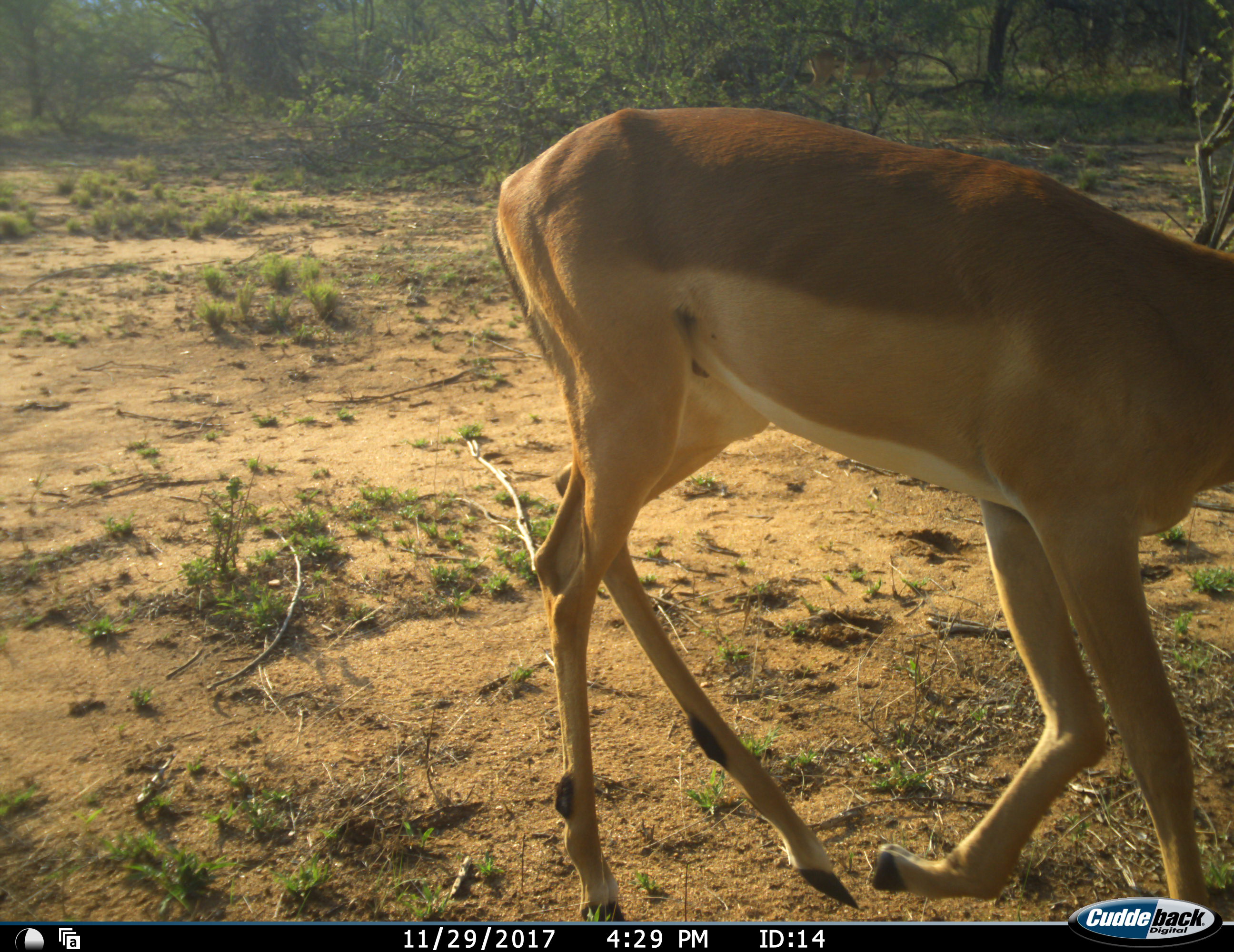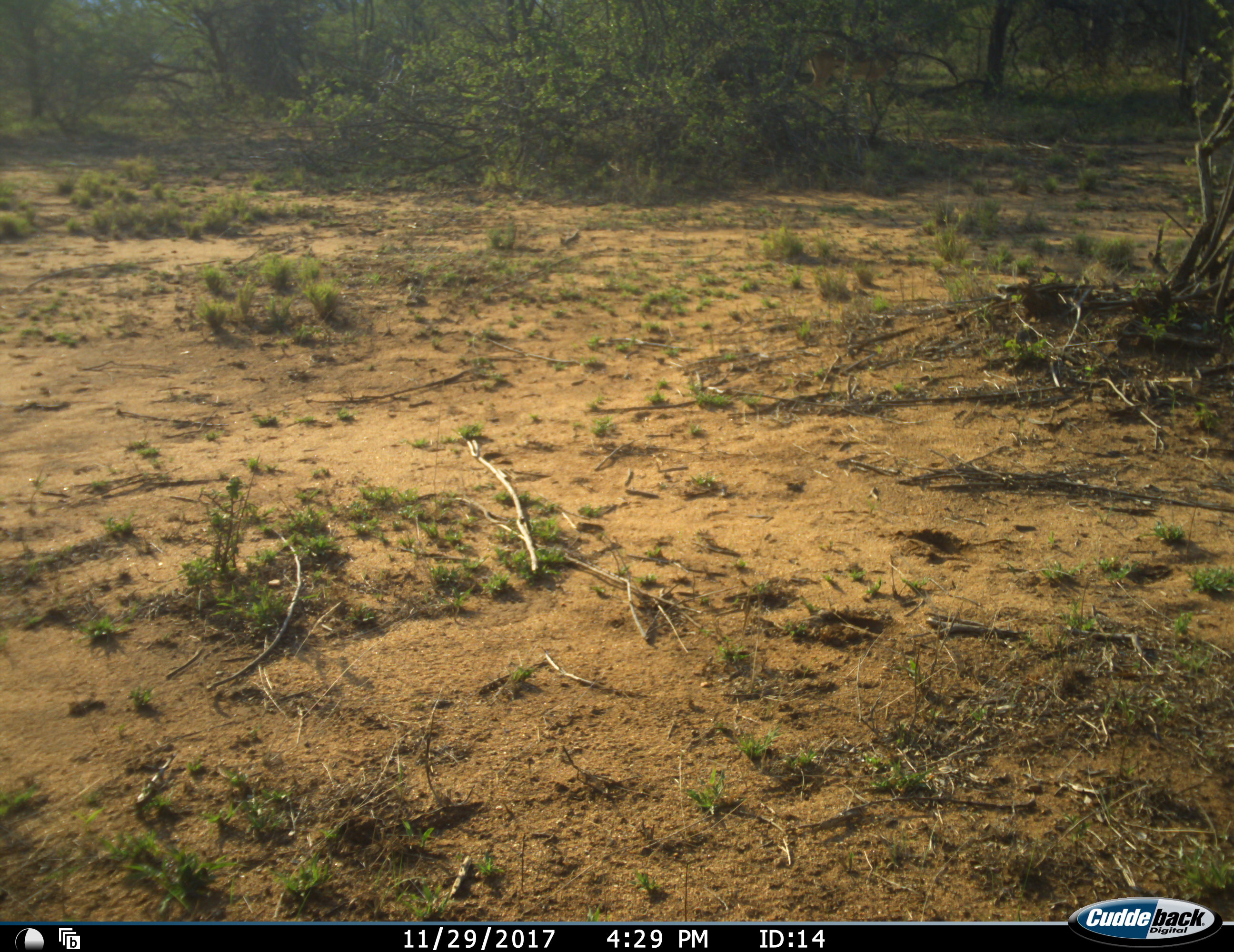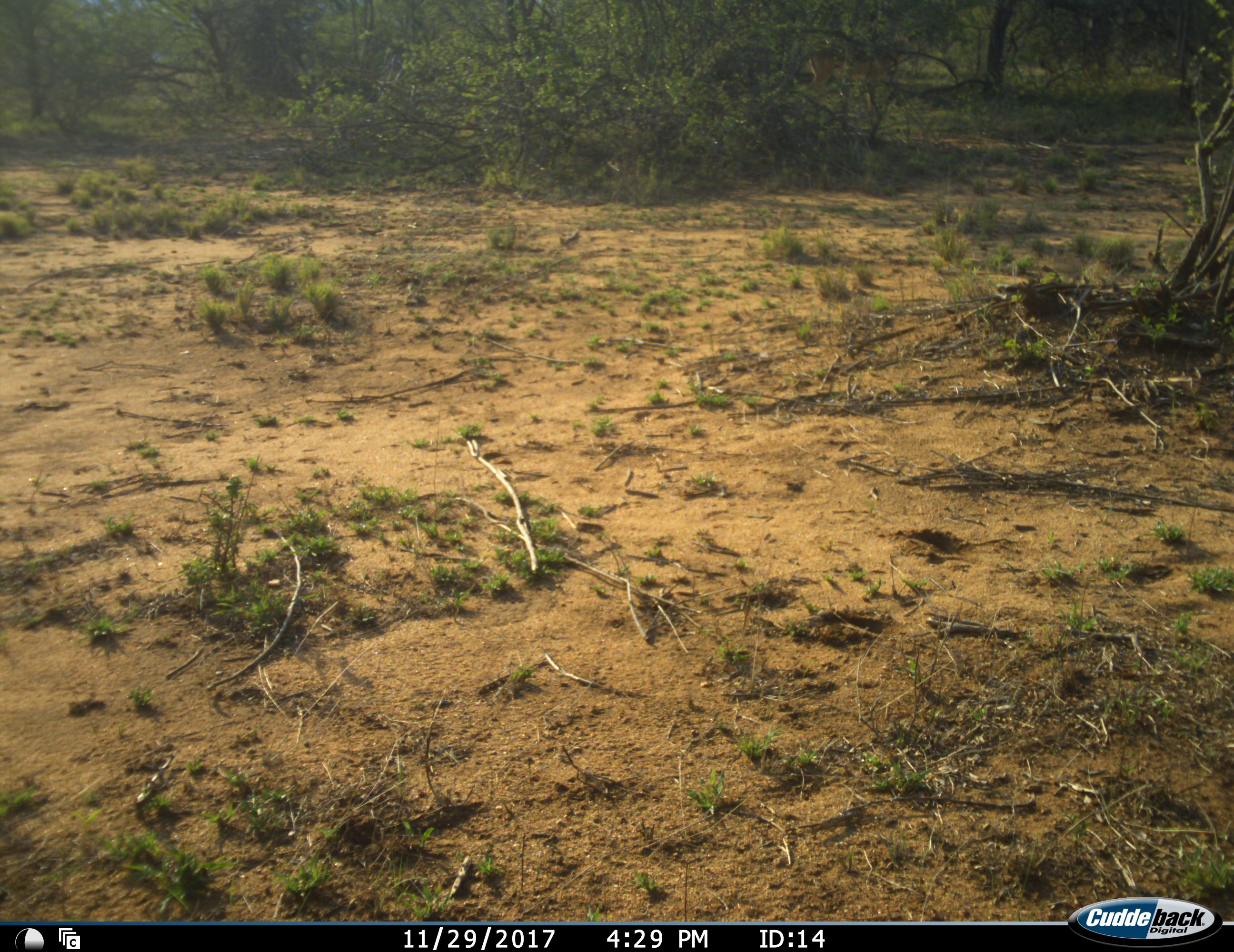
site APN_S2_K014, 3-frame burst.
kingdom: Animalia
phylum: Chordata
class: Mammalia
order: Artiodactyla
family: Bovidae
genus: Aepyceros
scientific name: Aepyceros melampus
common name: impala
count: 1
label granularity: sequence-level